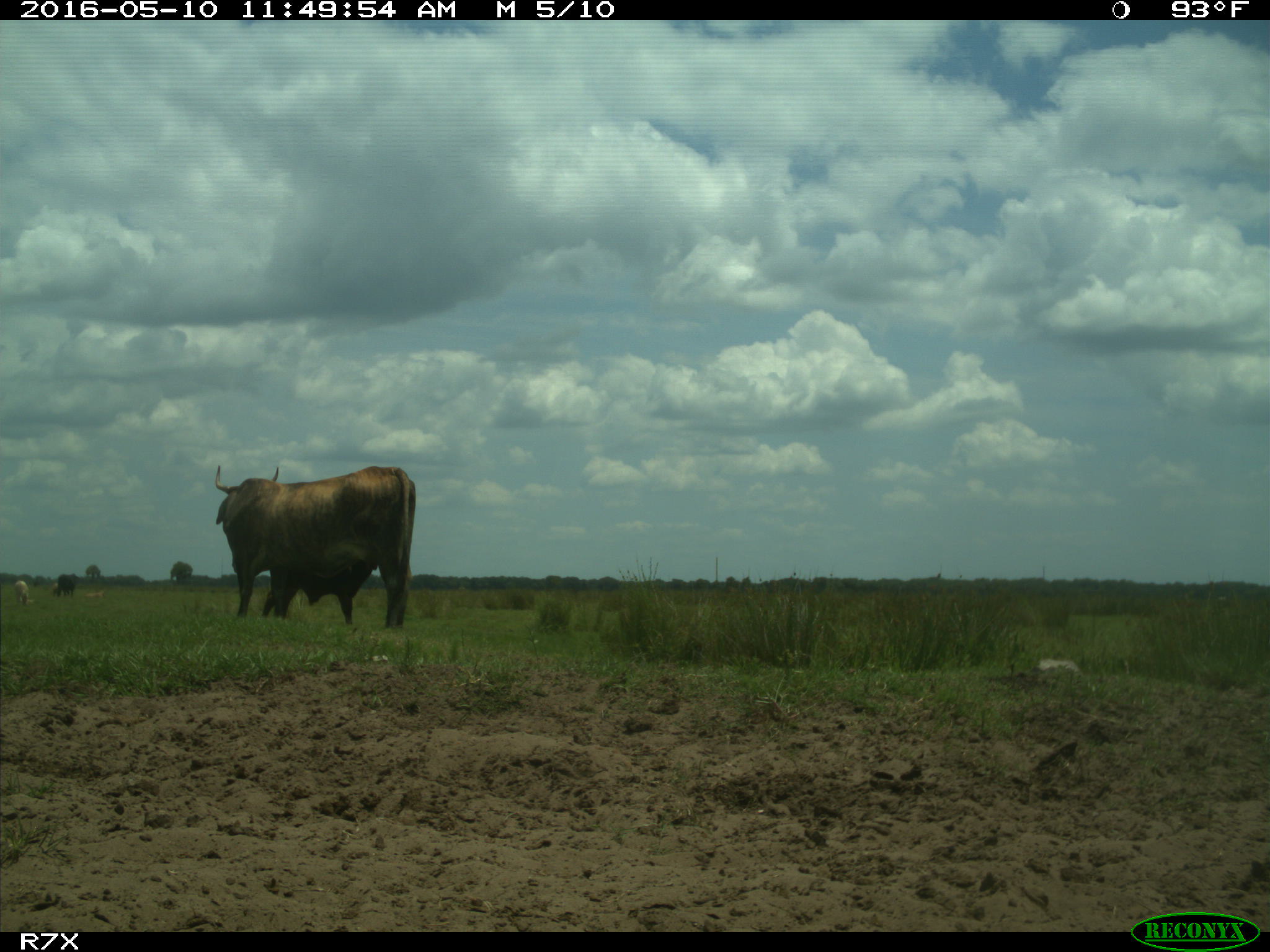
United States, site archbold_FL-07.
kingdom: Animalia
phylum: Chordata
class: Mammalia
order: Artiodactyla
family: Bovidae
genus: Bos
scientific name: Bos taurus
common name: domestic cow